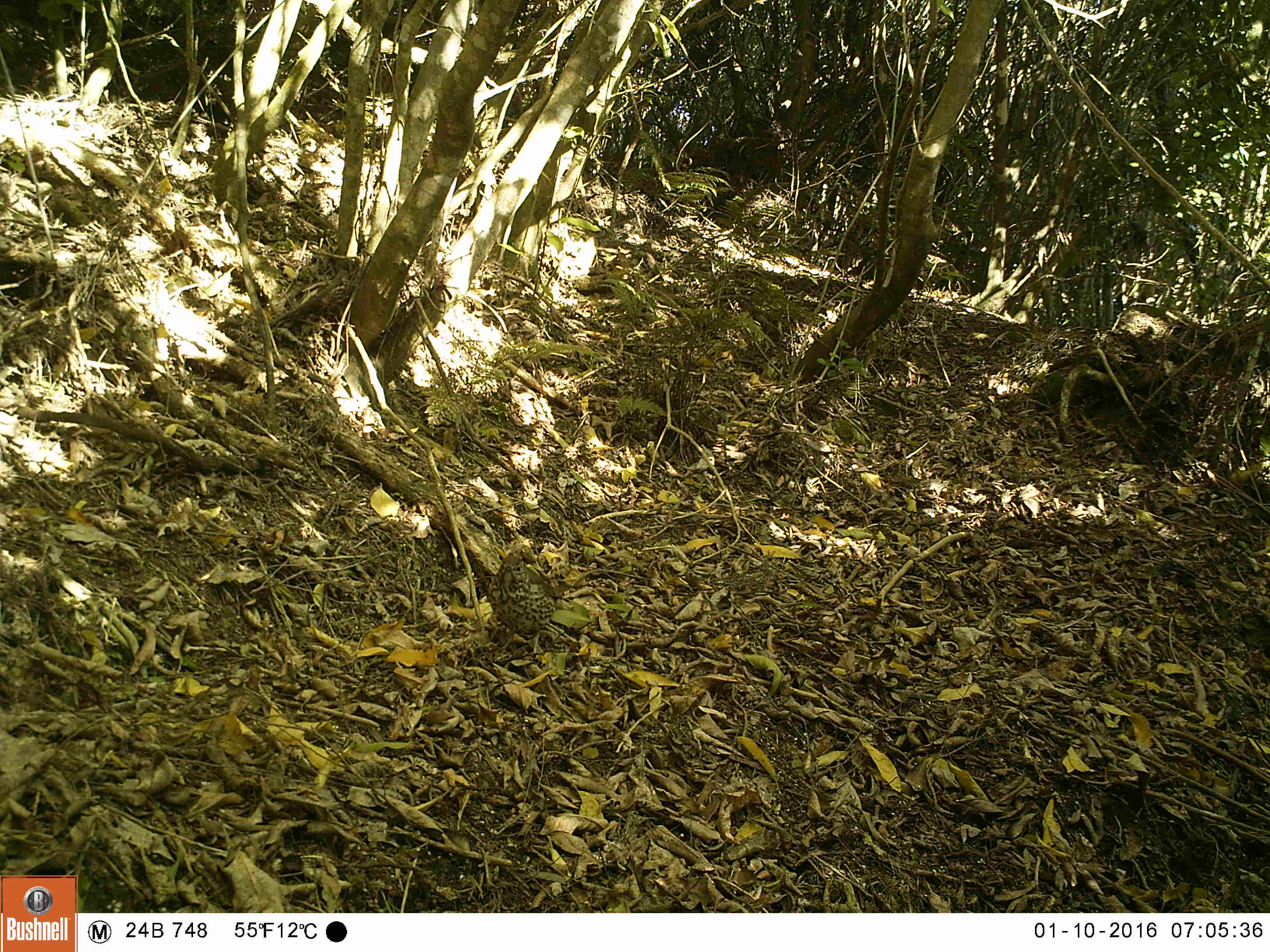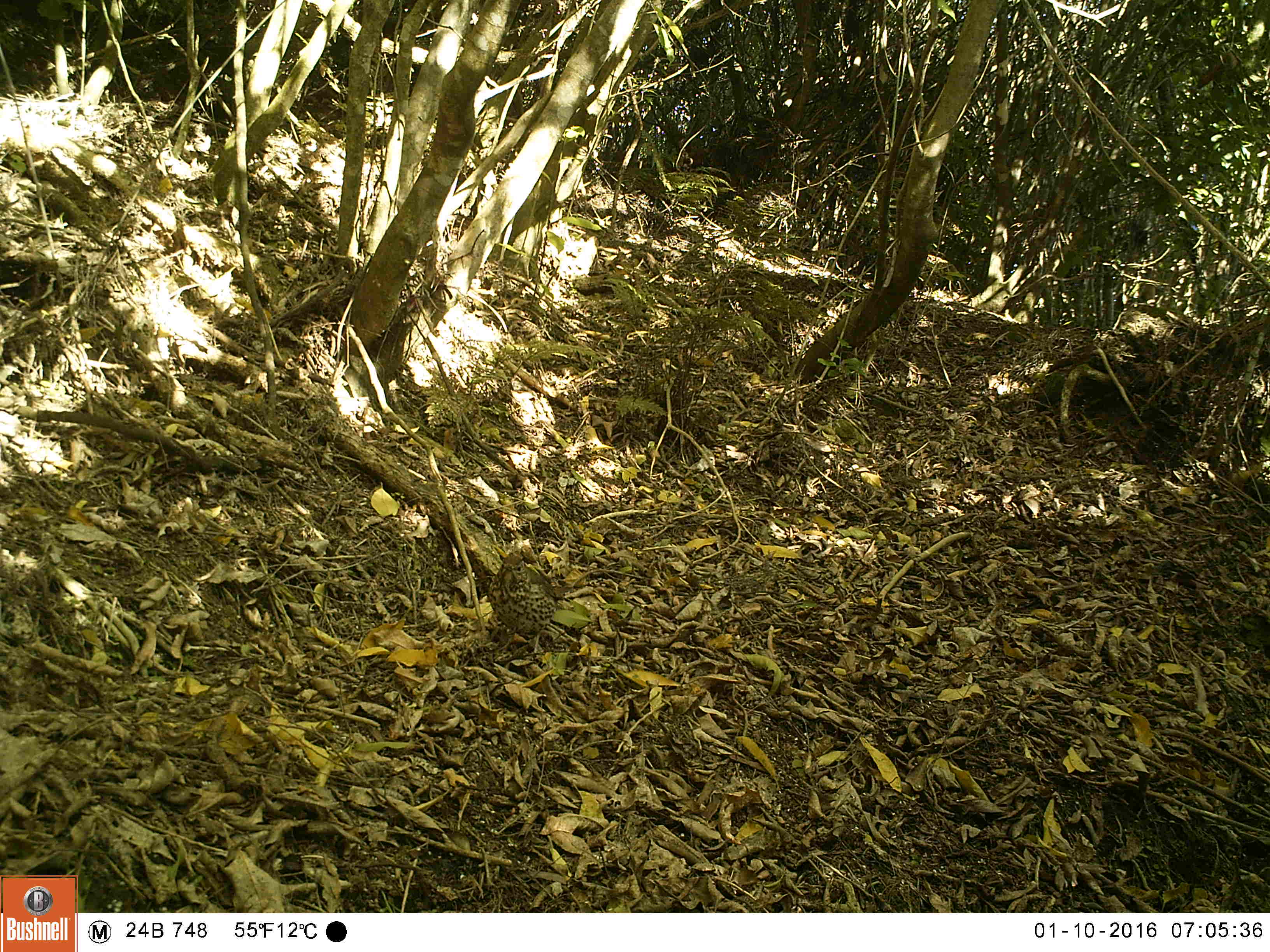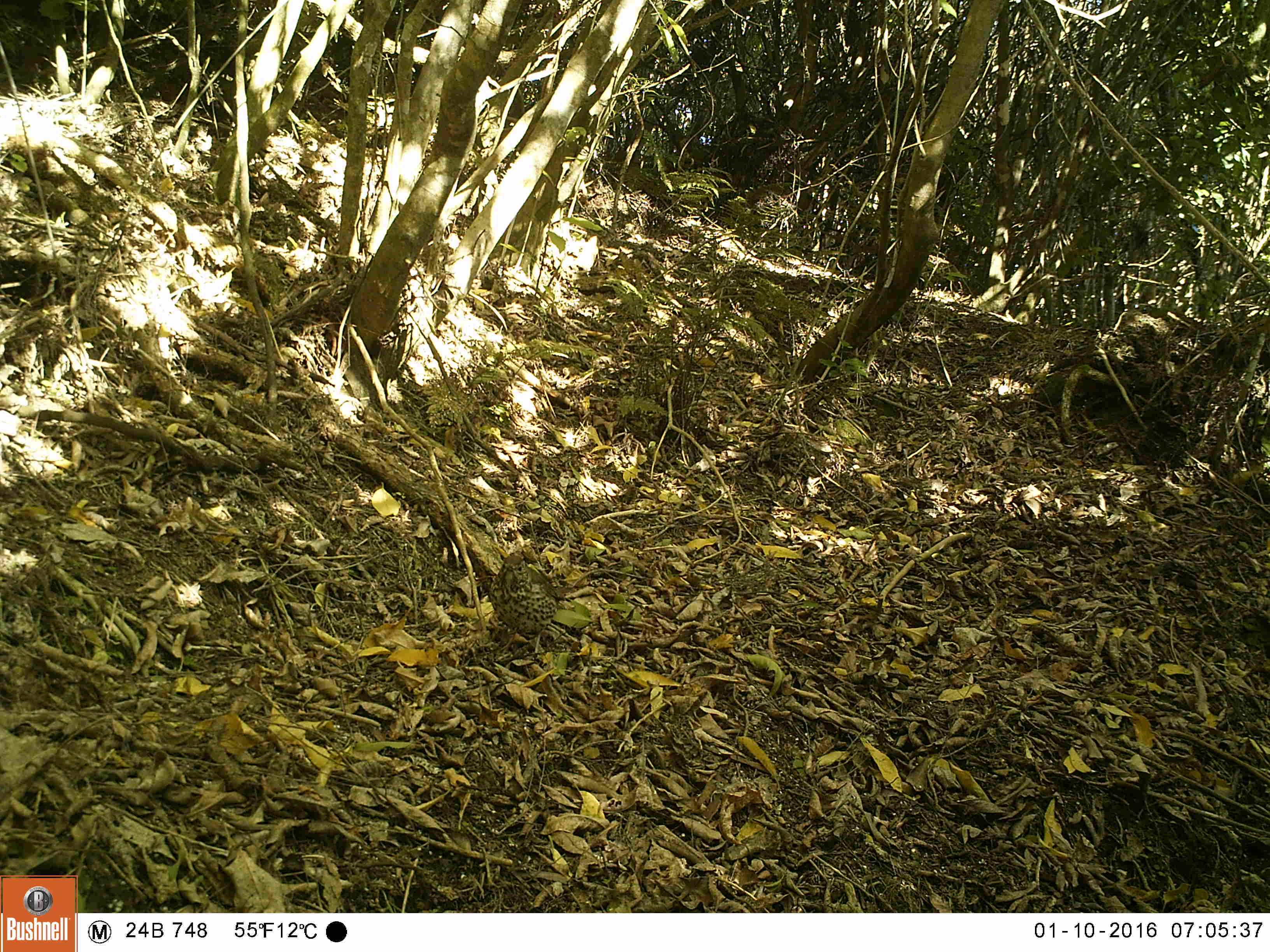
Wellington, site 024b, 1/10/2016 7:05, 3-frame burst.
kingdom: Animalia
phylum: Chordata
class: Aves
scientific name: Aves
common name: bird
Bird (Aves).